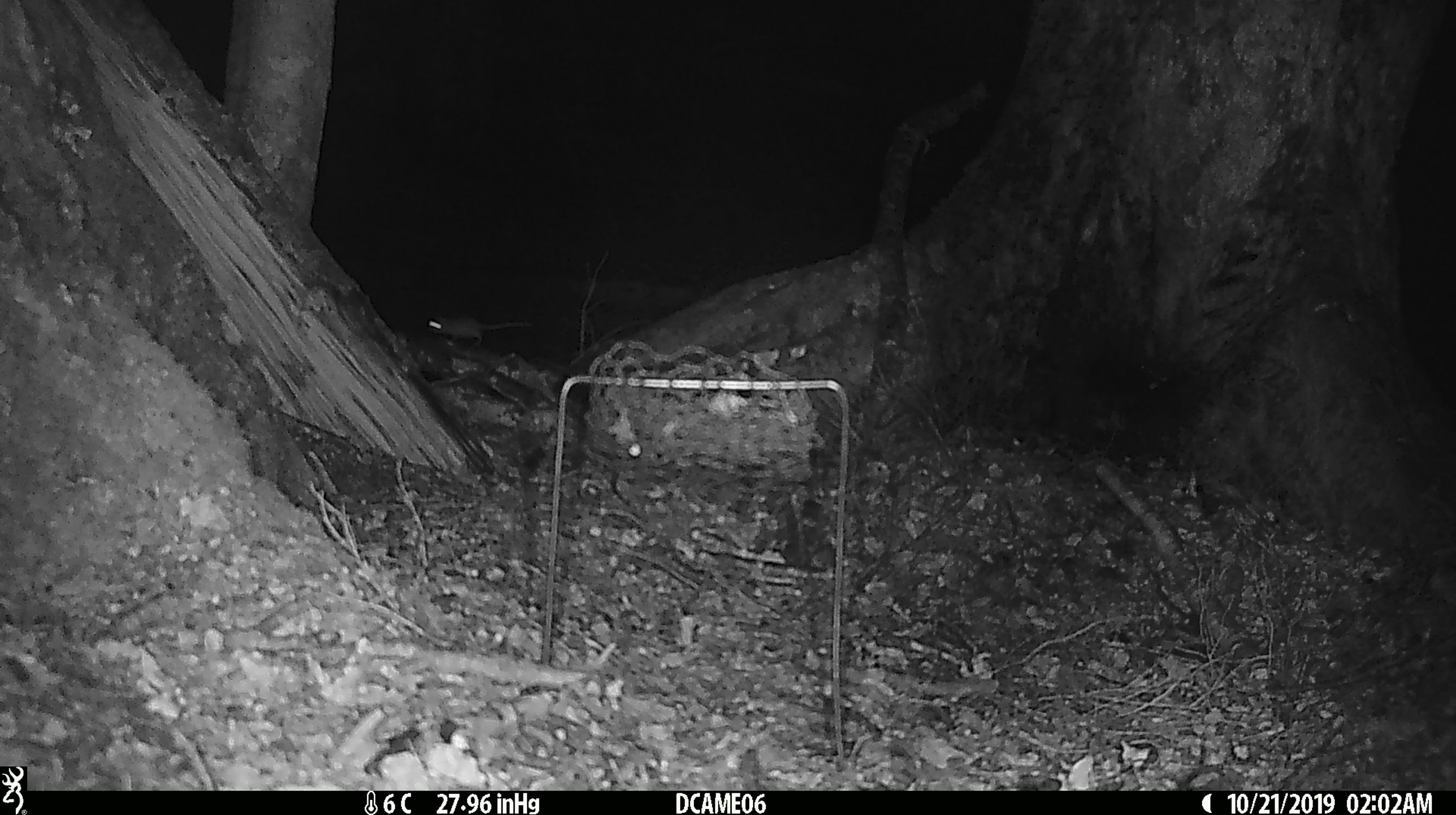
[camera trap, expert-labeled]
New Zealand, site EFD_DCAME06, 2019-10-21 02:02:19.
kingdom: Animalia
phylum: Chordata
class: Mammalia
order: Rodentia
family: Muridae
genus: Mus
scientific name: Mus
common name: mouse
Mouse (Mus).